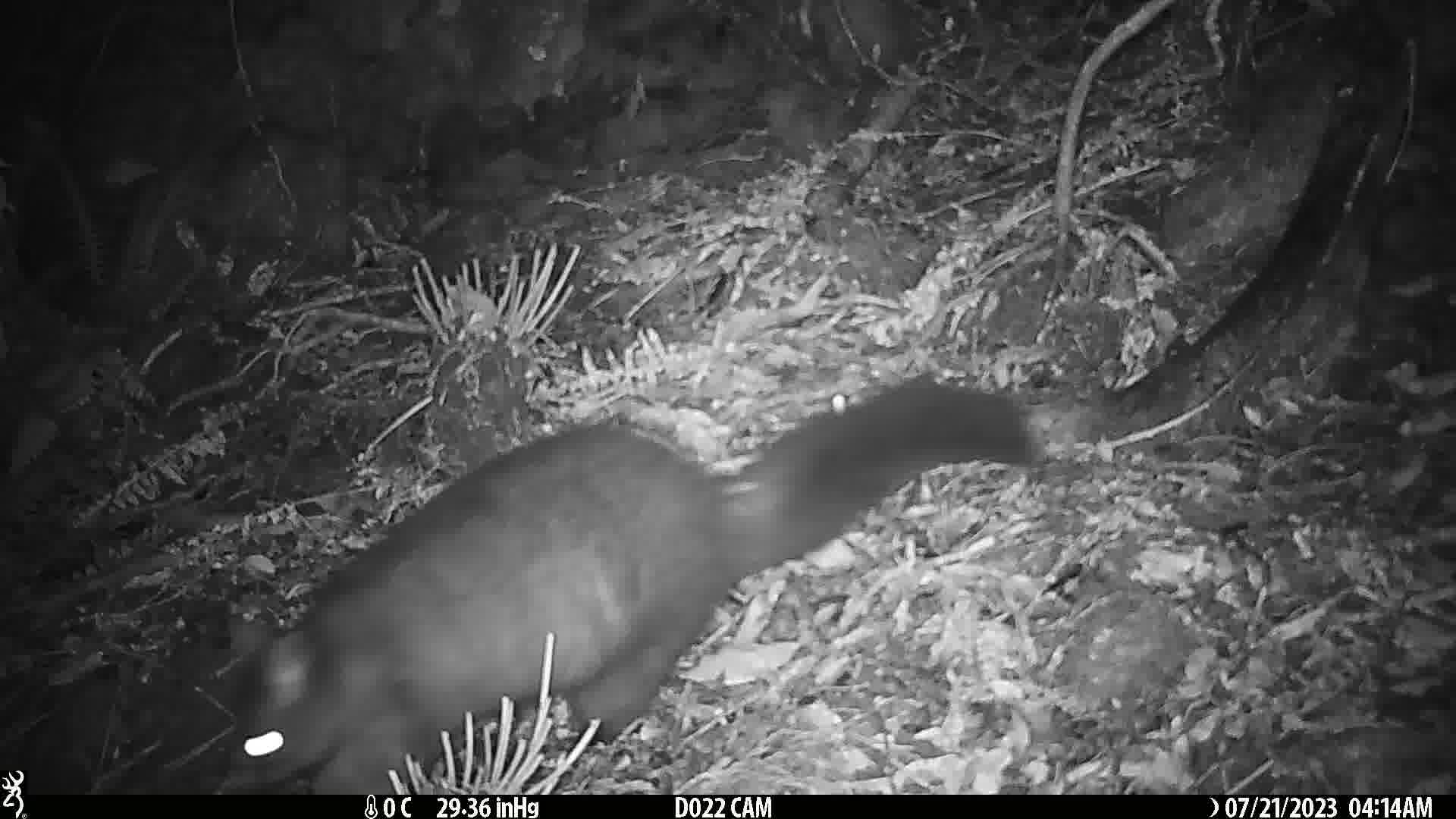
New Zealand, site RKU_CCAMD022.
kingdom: Animalia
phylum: Chordata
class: Mammalia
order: Diprotodontia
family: Phalangeridae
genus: Trichosurus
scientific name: Trichosurus vulpecula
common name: common brushtail possum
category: possum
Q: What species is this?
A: Possum (common brushtail possum) (Trichosurus vulpecula).